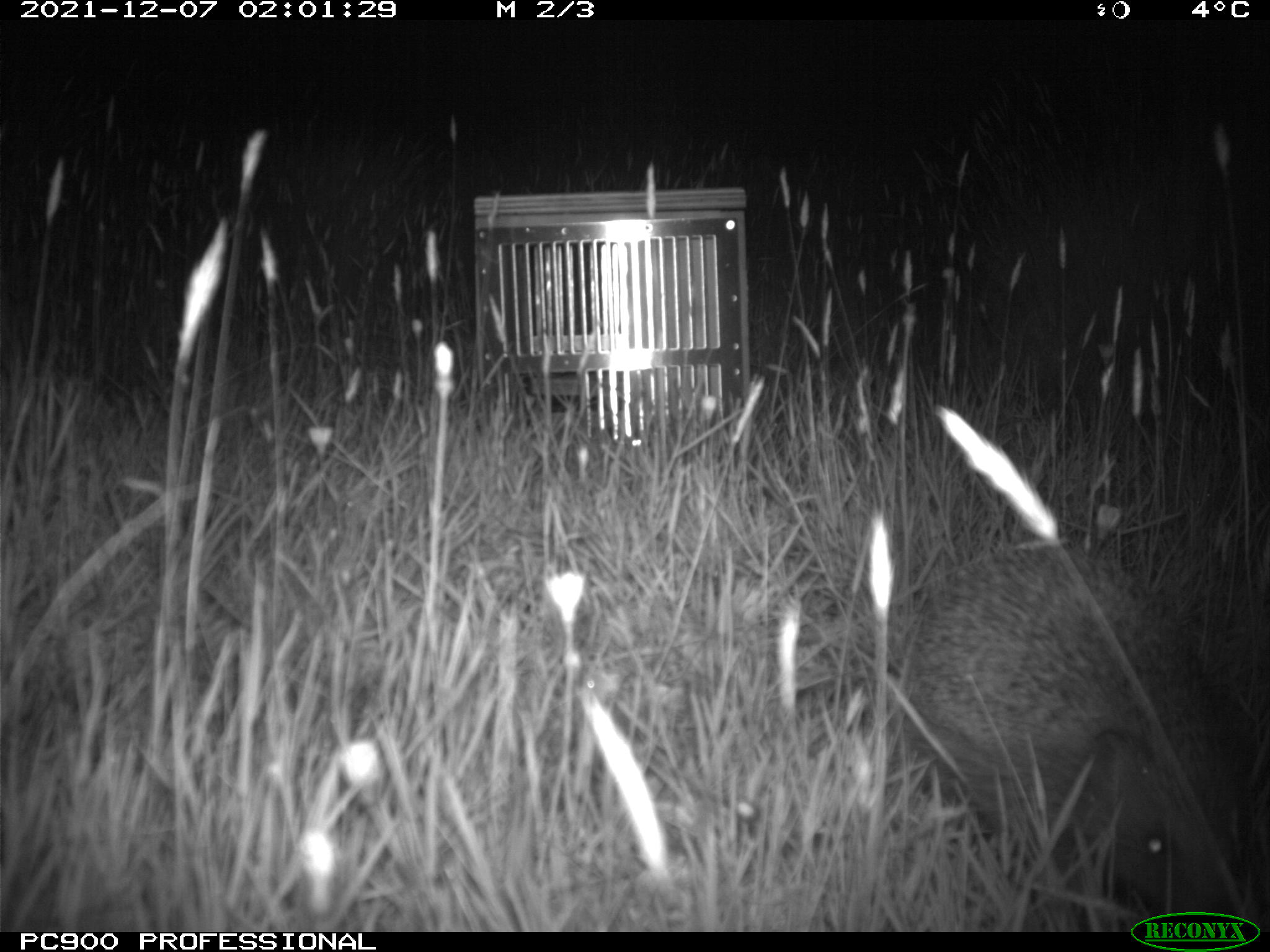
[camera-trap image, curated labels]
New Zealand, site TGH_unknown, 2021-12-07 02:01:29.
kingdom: Animalia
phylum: Chordata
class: Mammalia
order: Eulipotyphla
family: Erinaceidae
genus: Erinaceus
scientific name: Erinaceus europaeus europaeus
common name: european hedgehog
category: hedgehog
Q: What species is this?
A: Hedgehog (european hedgehog) (Erinaceus europaeus europaeus).